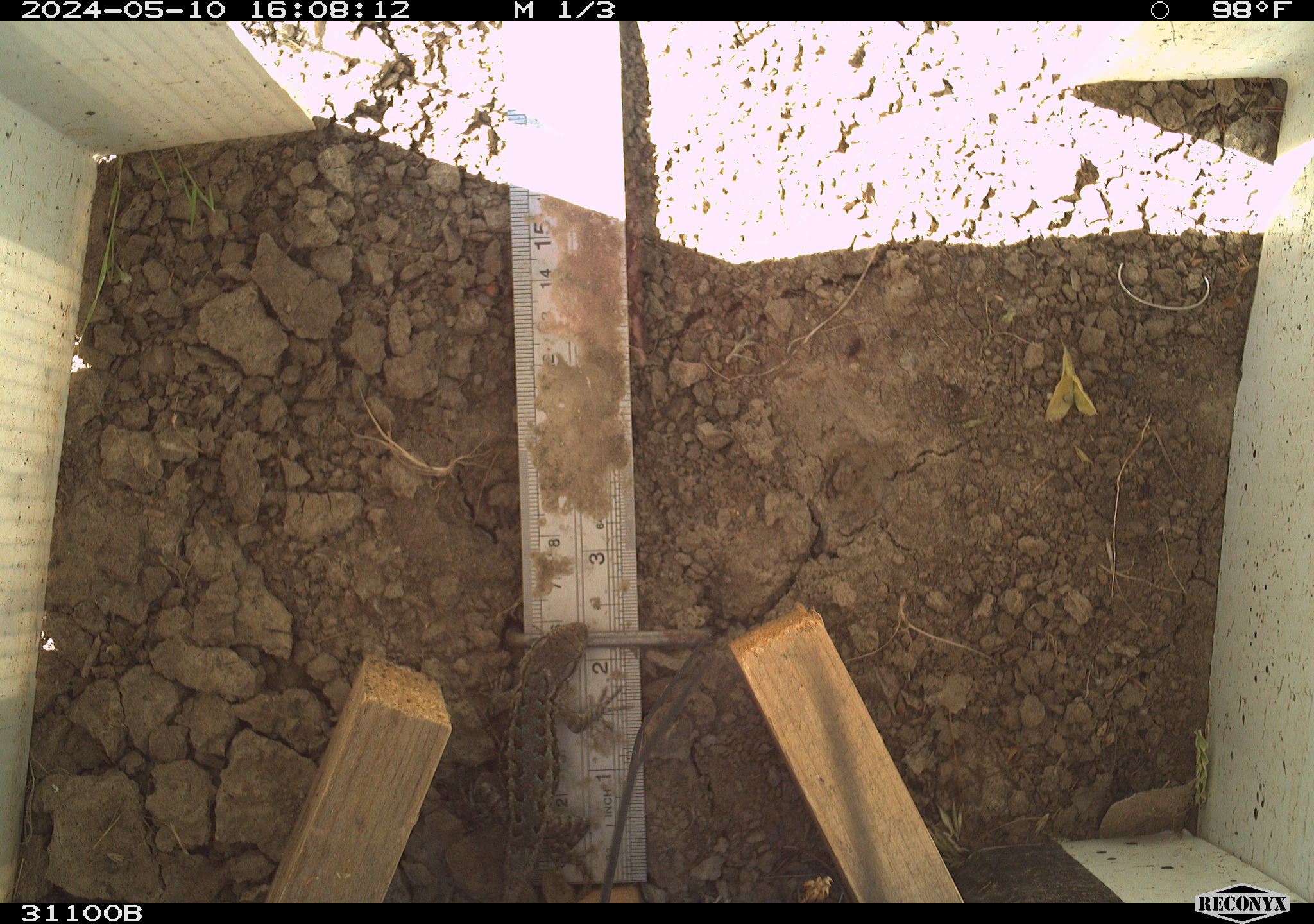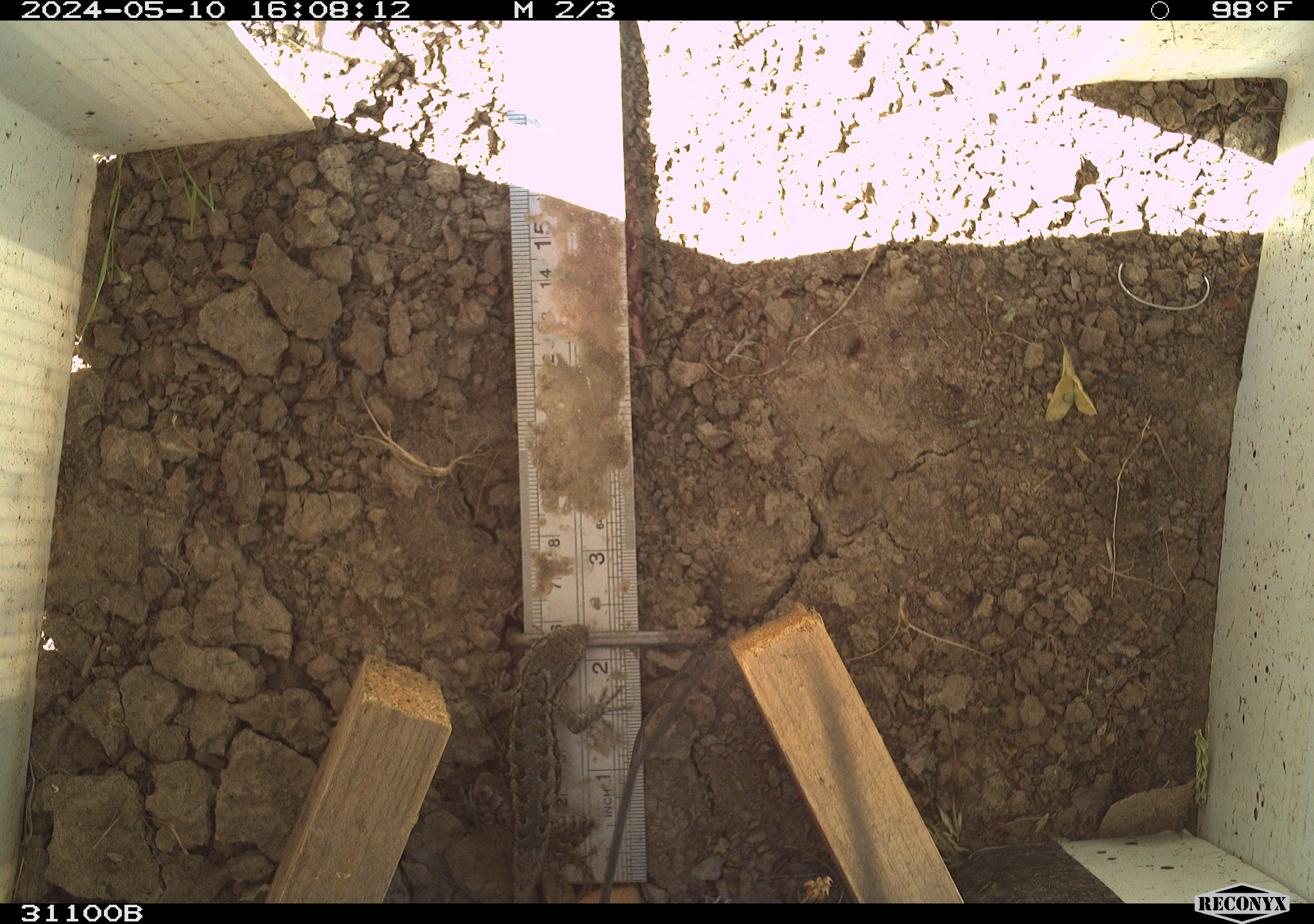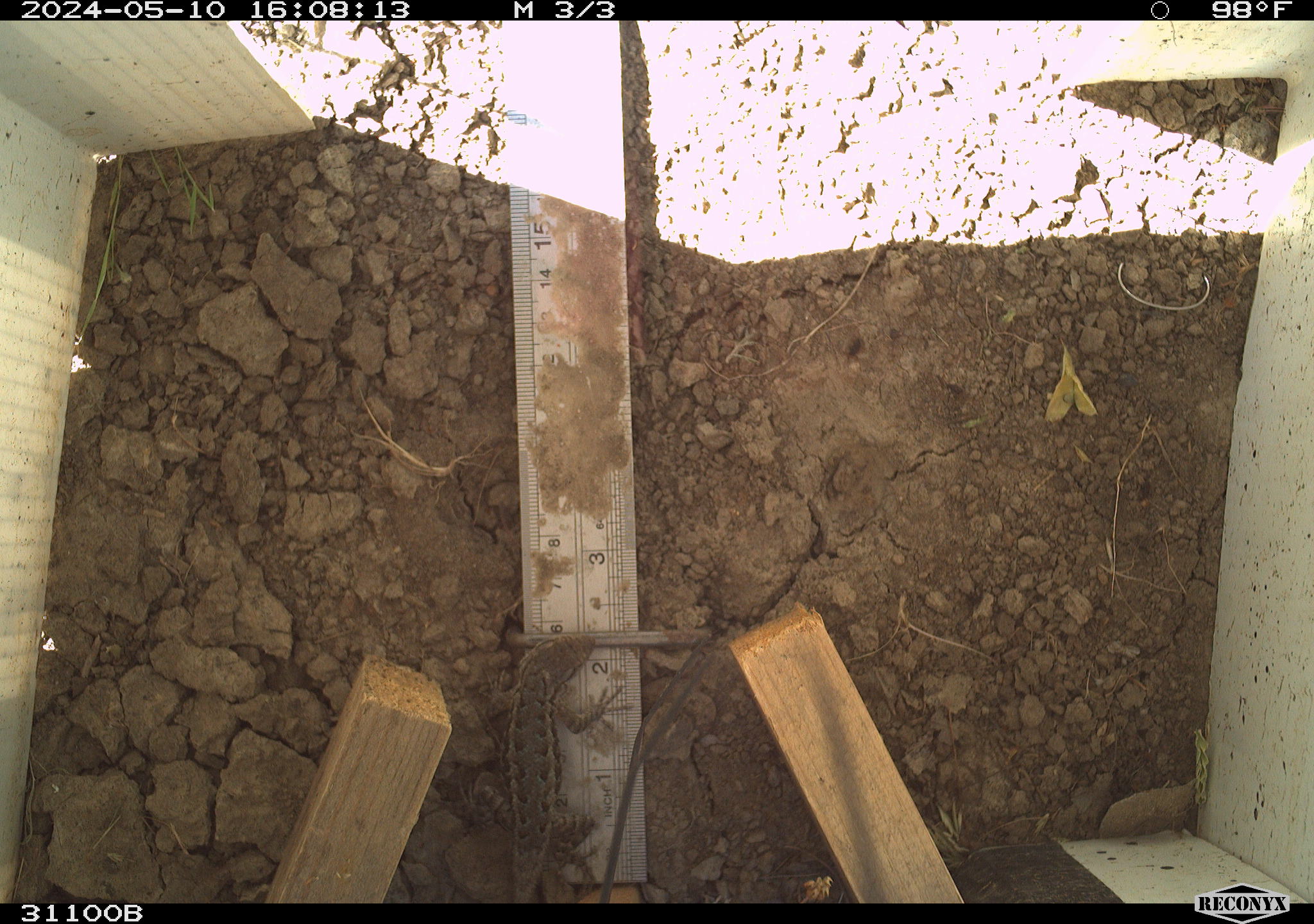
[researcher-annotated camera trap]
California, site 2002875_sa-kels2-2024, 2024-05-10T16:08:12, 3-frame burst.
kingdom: Animalia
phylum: Chordata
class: Reptilia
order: Squamata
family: Phrynosomatidae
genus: Sceloporus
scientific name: Sceloporus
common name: spiny lizards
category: sceloporus species